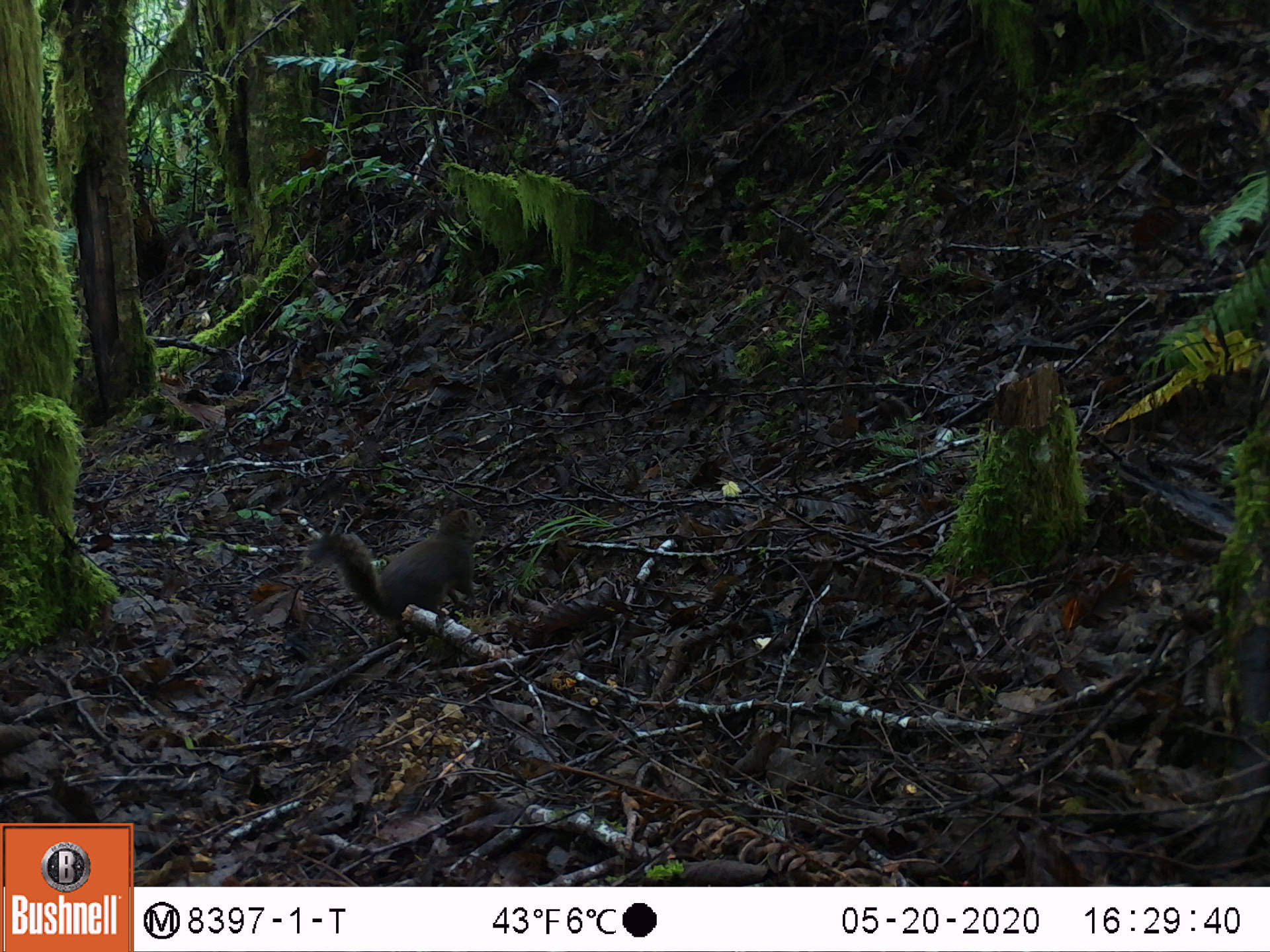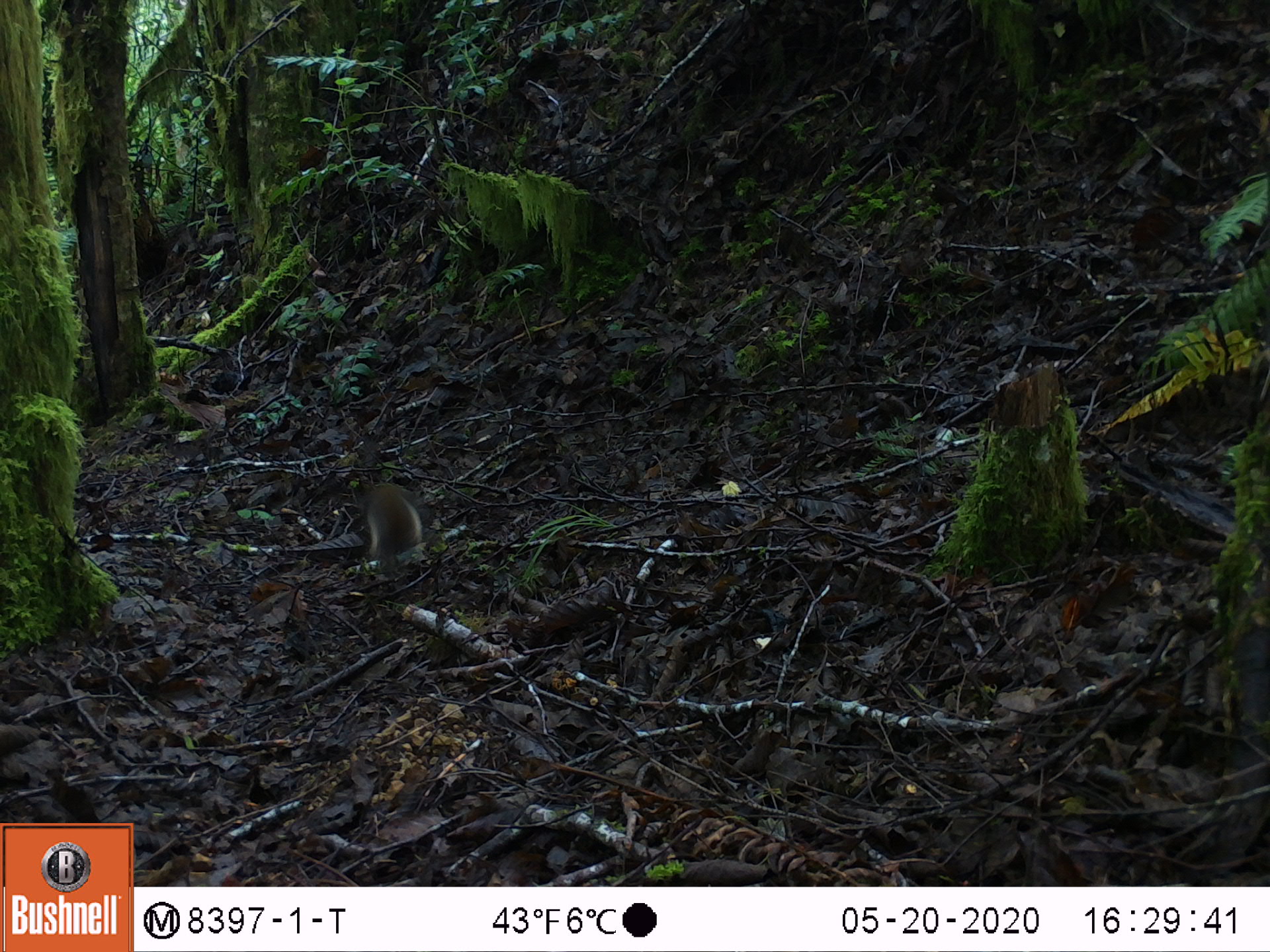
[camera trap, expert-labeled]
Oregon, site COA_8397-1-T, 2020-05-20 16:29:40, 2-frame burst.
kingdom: Animalia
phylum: Chordata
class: Mammalia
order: Rodentia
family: Sciuridae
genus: Tamiasciurus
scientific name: Tamiasciurus douglasii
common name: douglas squirrel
Douglas squirrel (Tamiasciurus douglasii).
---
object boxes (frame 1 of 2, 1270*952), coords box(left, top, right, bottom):
douglas squirrel: box(313, 505, 486, 628)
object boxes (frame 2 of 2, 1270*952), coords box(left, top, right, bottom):
douglas squirrel: box(346, 472, 435, 566)